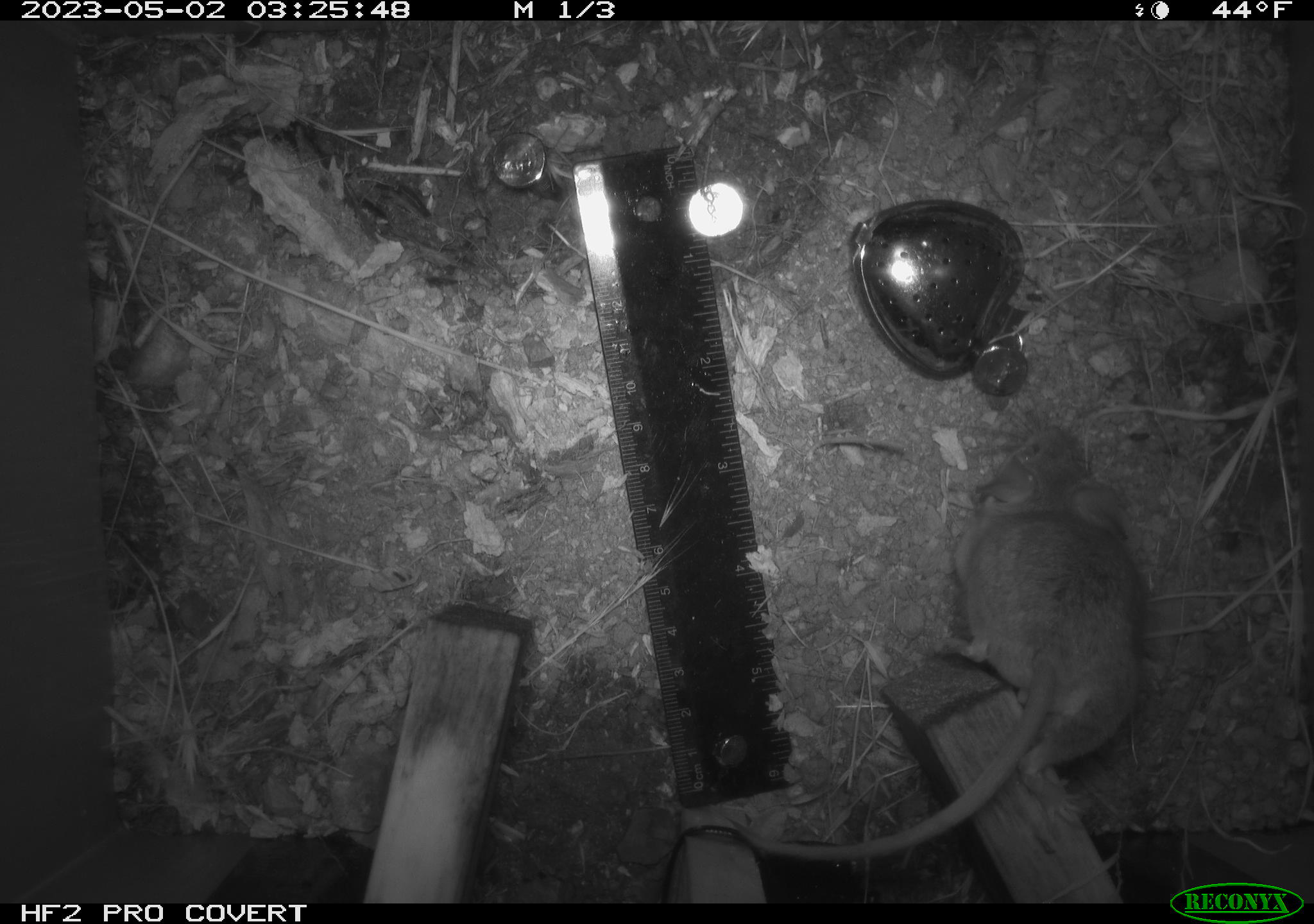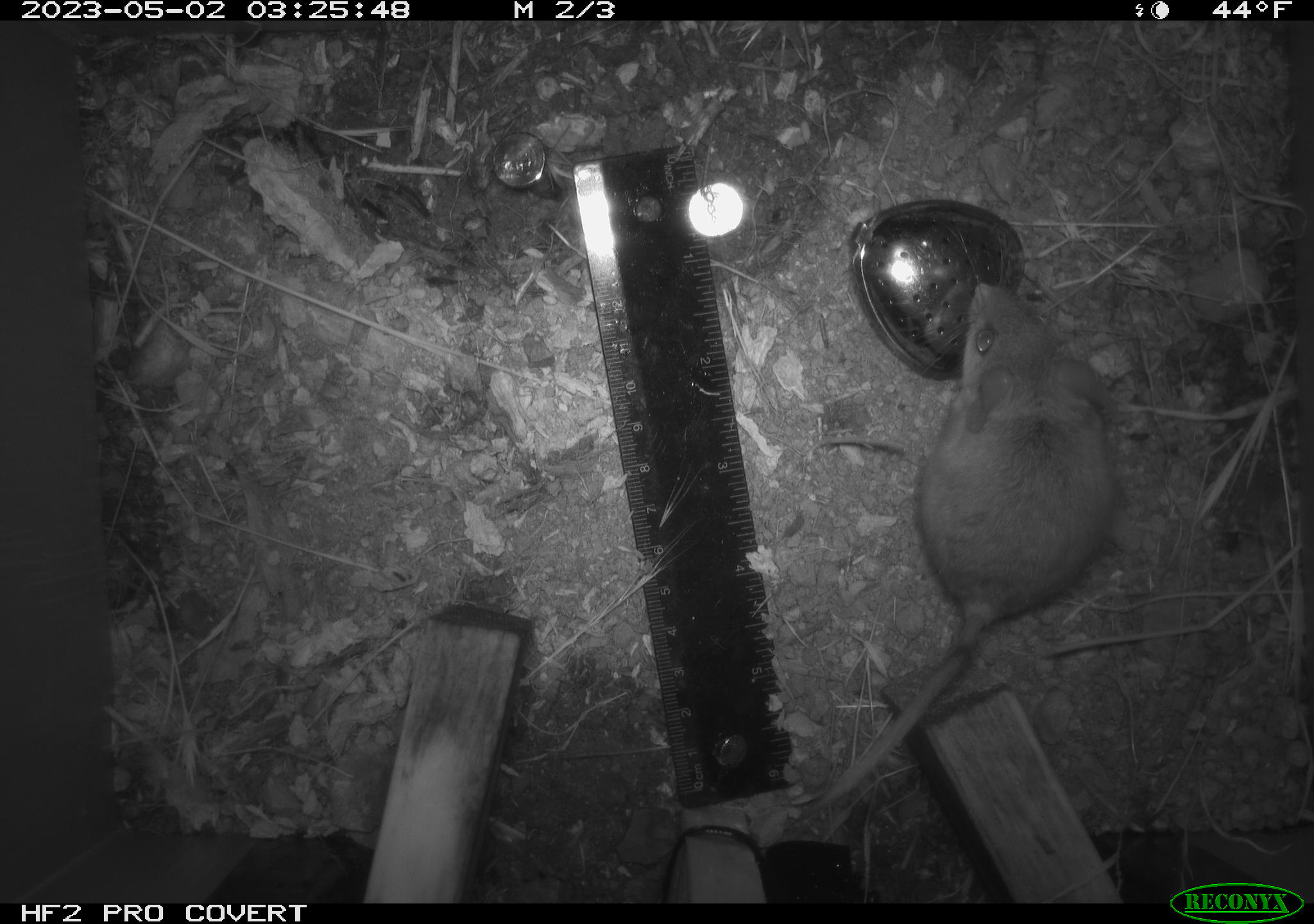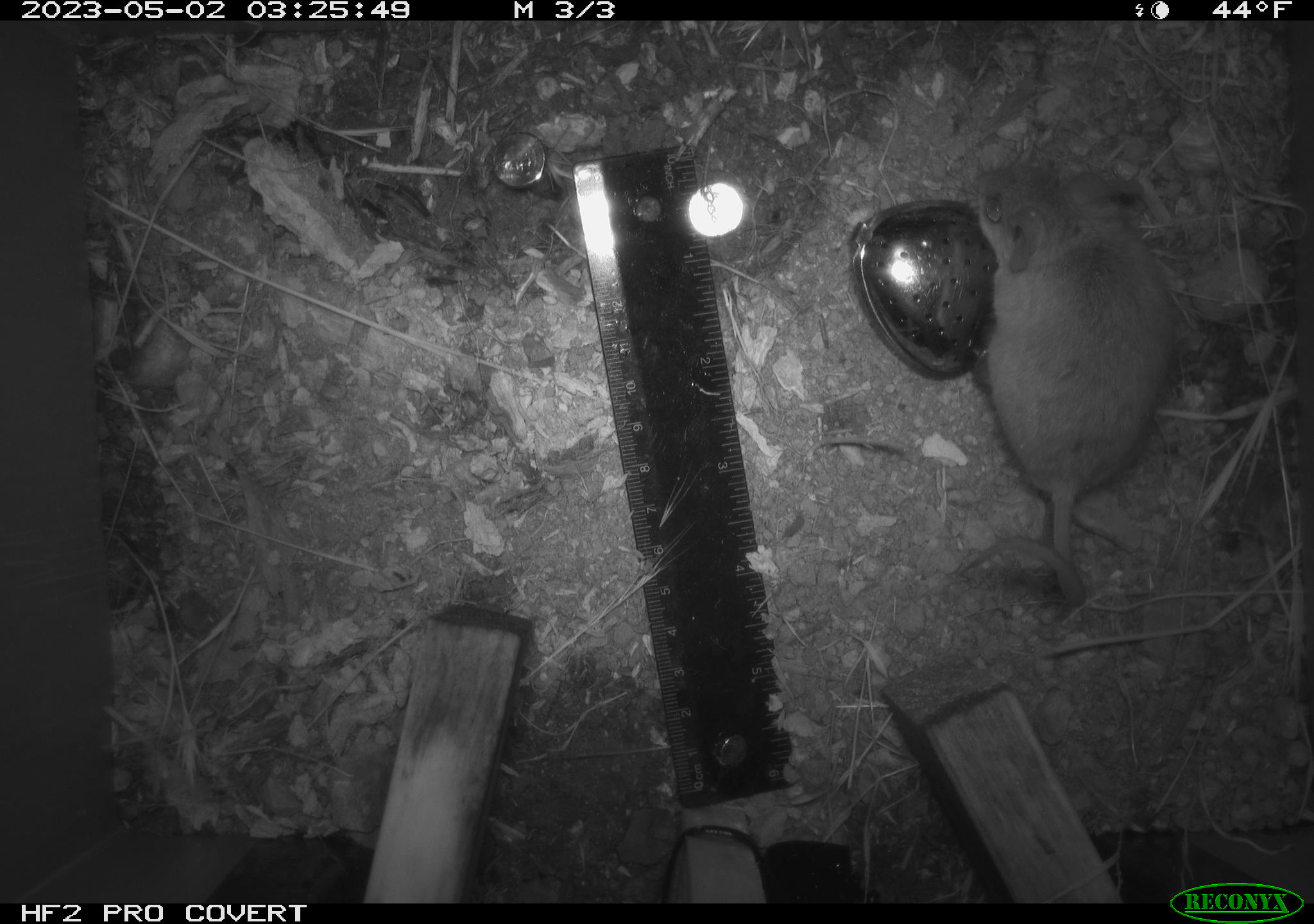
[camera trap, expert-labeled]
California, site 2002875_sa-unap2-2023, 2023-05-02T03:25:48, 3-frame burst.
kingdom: Animalia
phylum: Chordata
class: Mammalia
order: Rodentia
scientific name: Rodentia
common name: mouse species